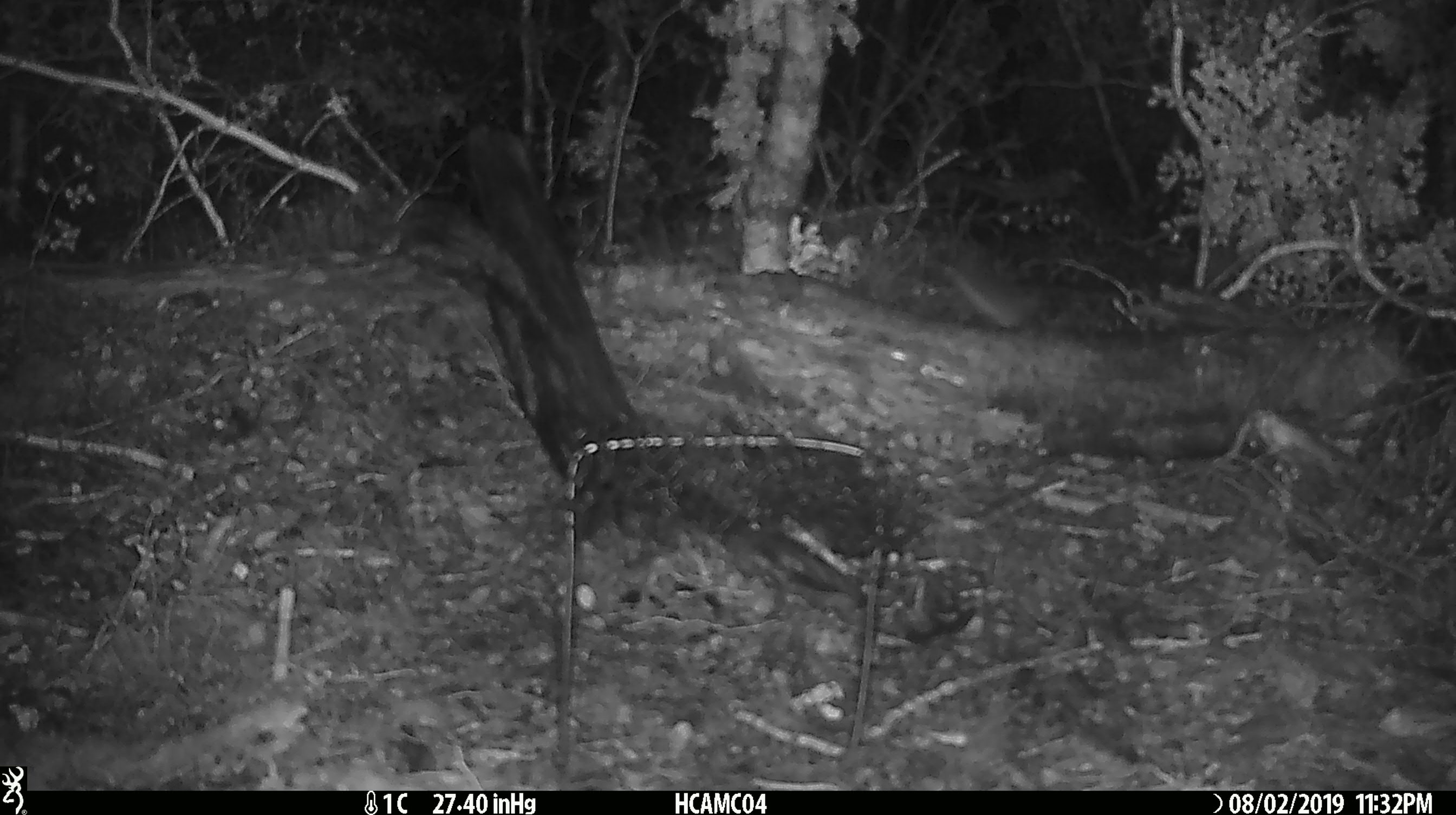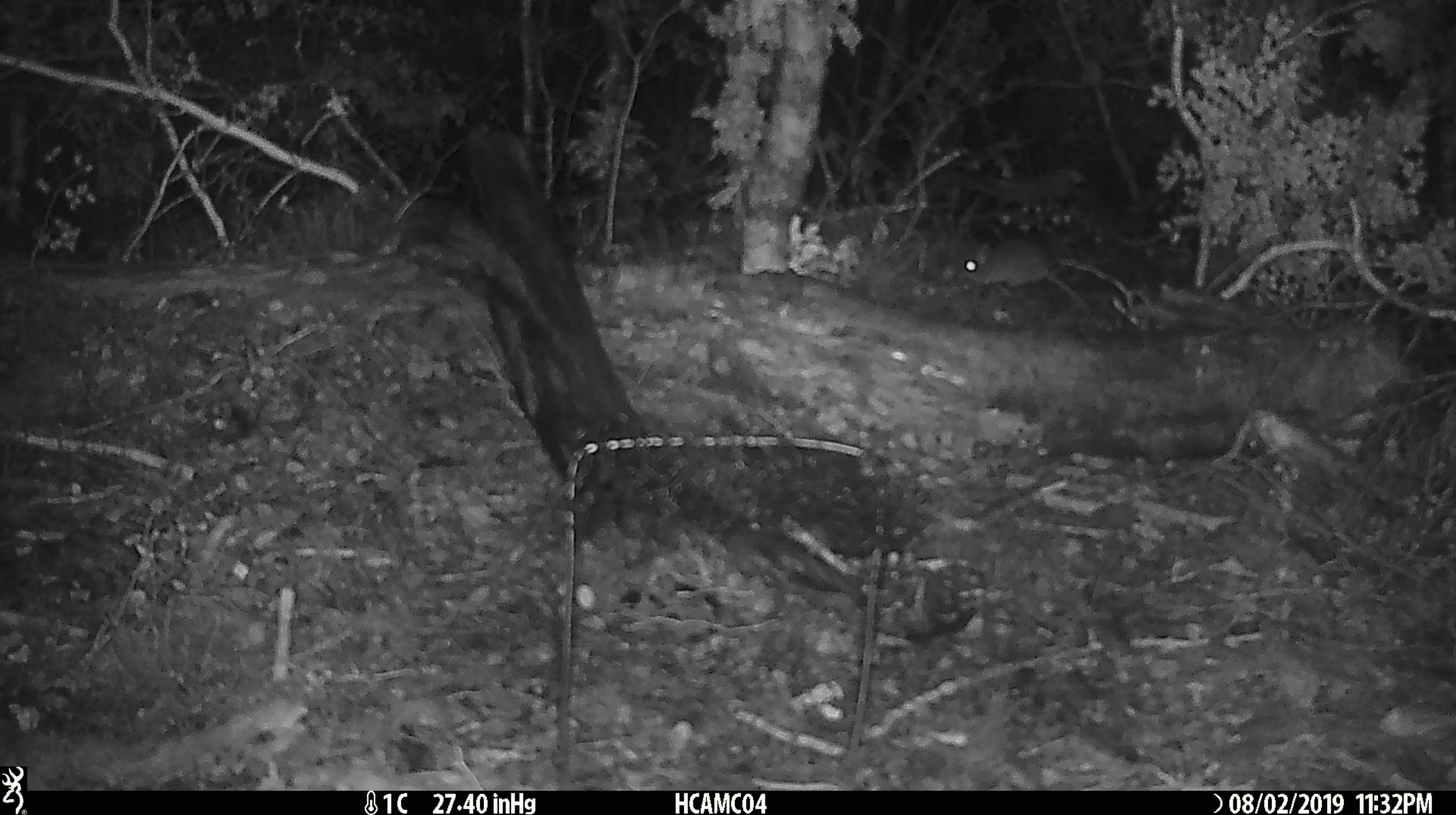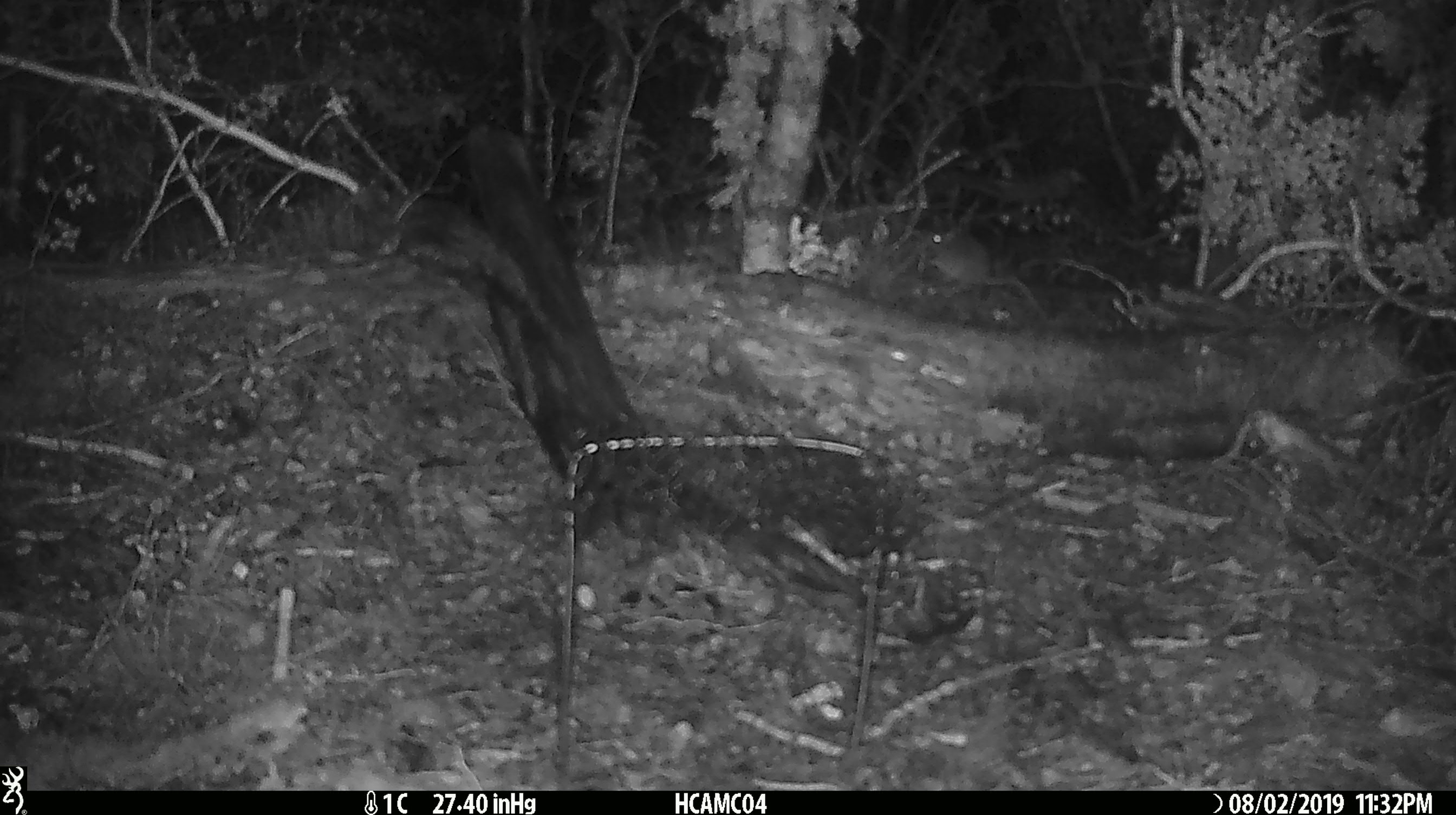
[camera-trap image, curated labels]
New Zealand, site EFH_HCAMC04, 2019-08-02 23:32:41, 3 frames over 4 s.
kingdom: Animalia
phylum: Chordata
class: Mammalia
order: Rodentia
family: Muridae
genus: Mus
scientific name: Mus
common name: mouse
Mouse (Mus).